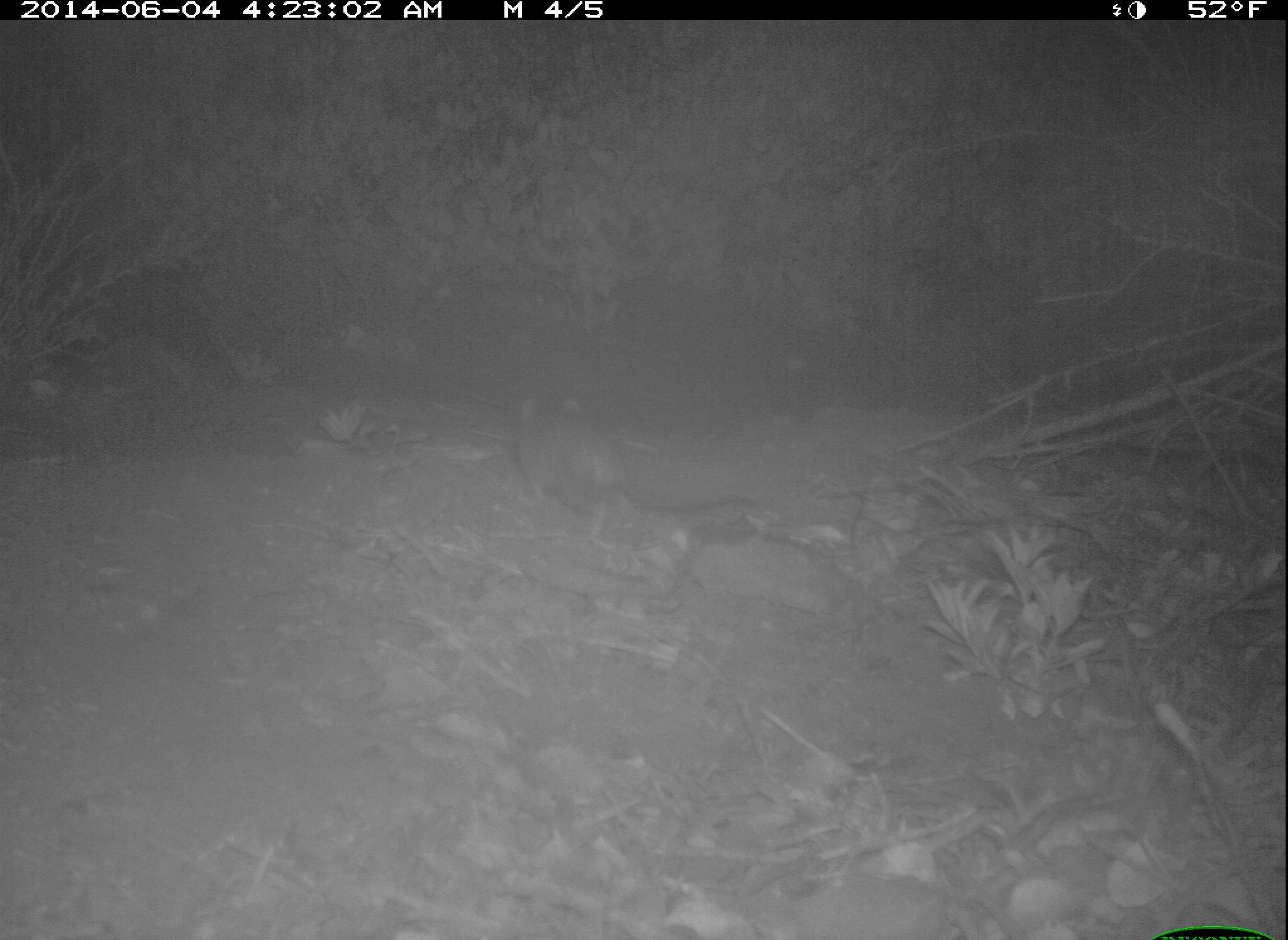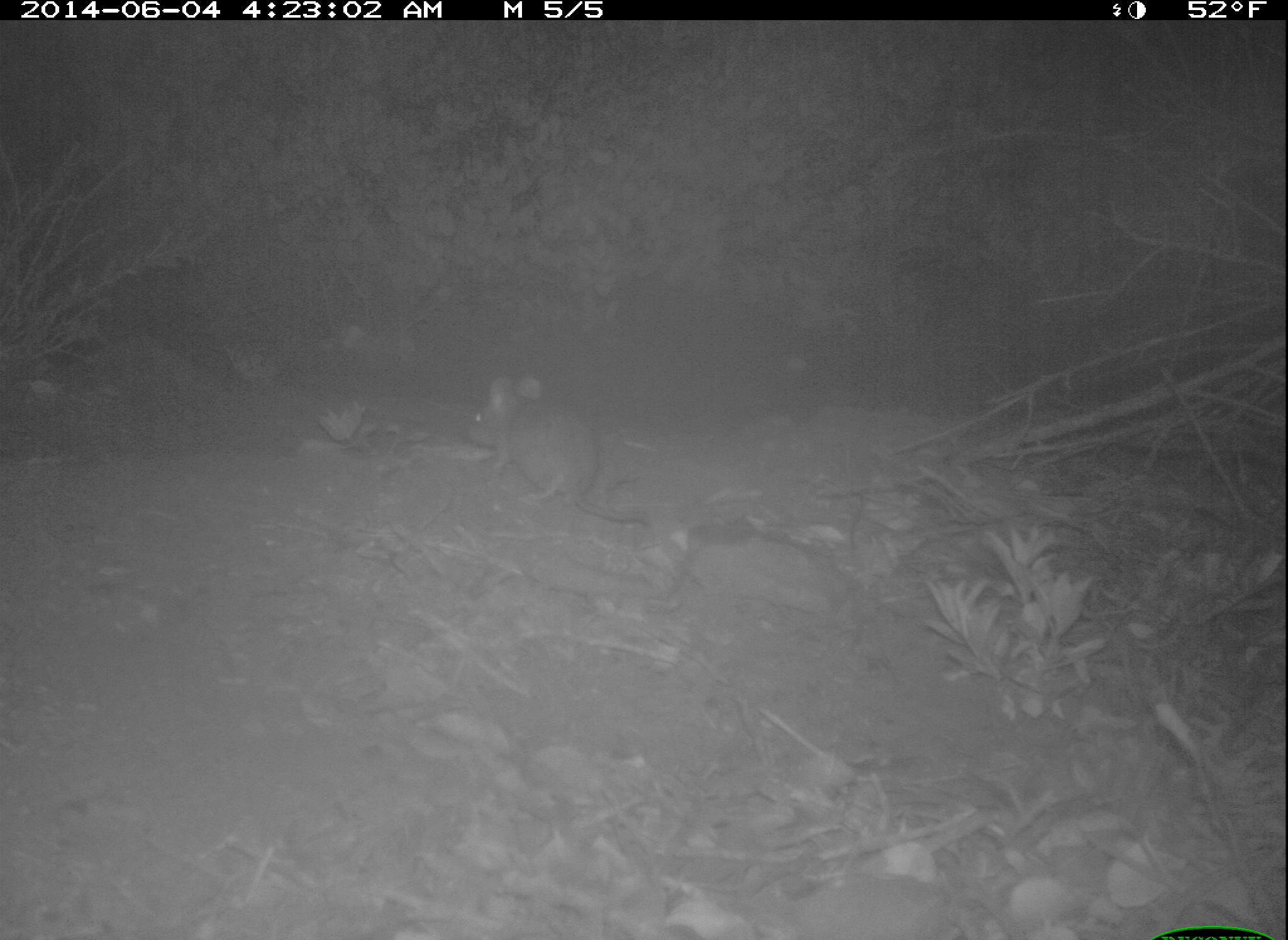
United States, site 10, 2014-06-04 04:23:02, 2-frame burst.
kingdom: Animalia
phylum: Chordata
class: Mammalia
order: Rodentia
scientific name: Rodentia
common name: rodent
Rodent (Rodentia).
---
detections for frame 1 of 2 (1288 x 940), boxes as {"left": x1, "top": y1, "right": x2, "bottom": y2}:
rodent: {"left": 518, "top": 397, "right": 763, "bottom": 540}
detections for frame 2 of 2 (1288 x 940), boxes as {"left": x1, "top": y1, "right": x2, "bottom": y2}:
rodent: {"left": 464, "top": 376, "right": 654, "bottom": 529}